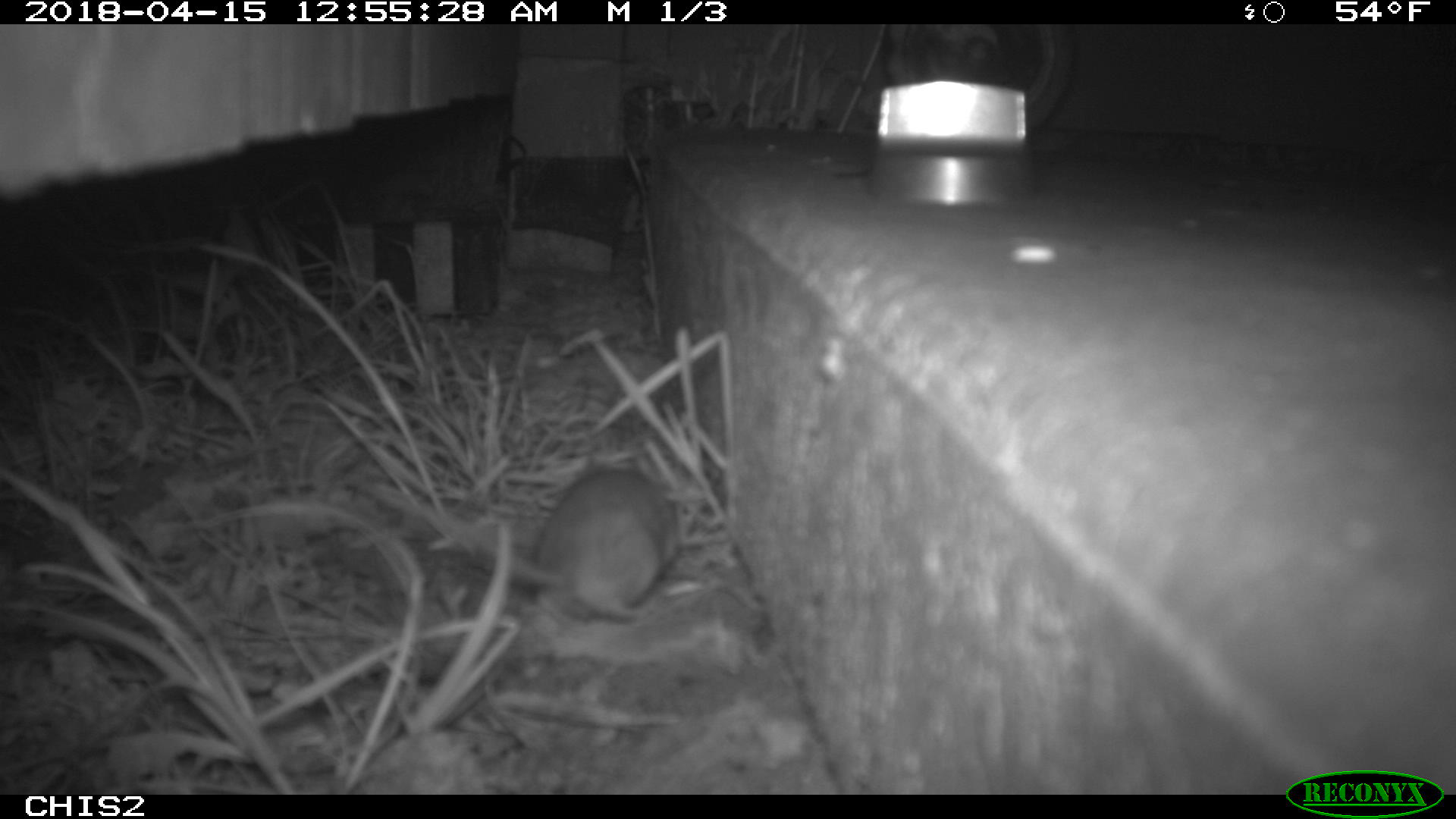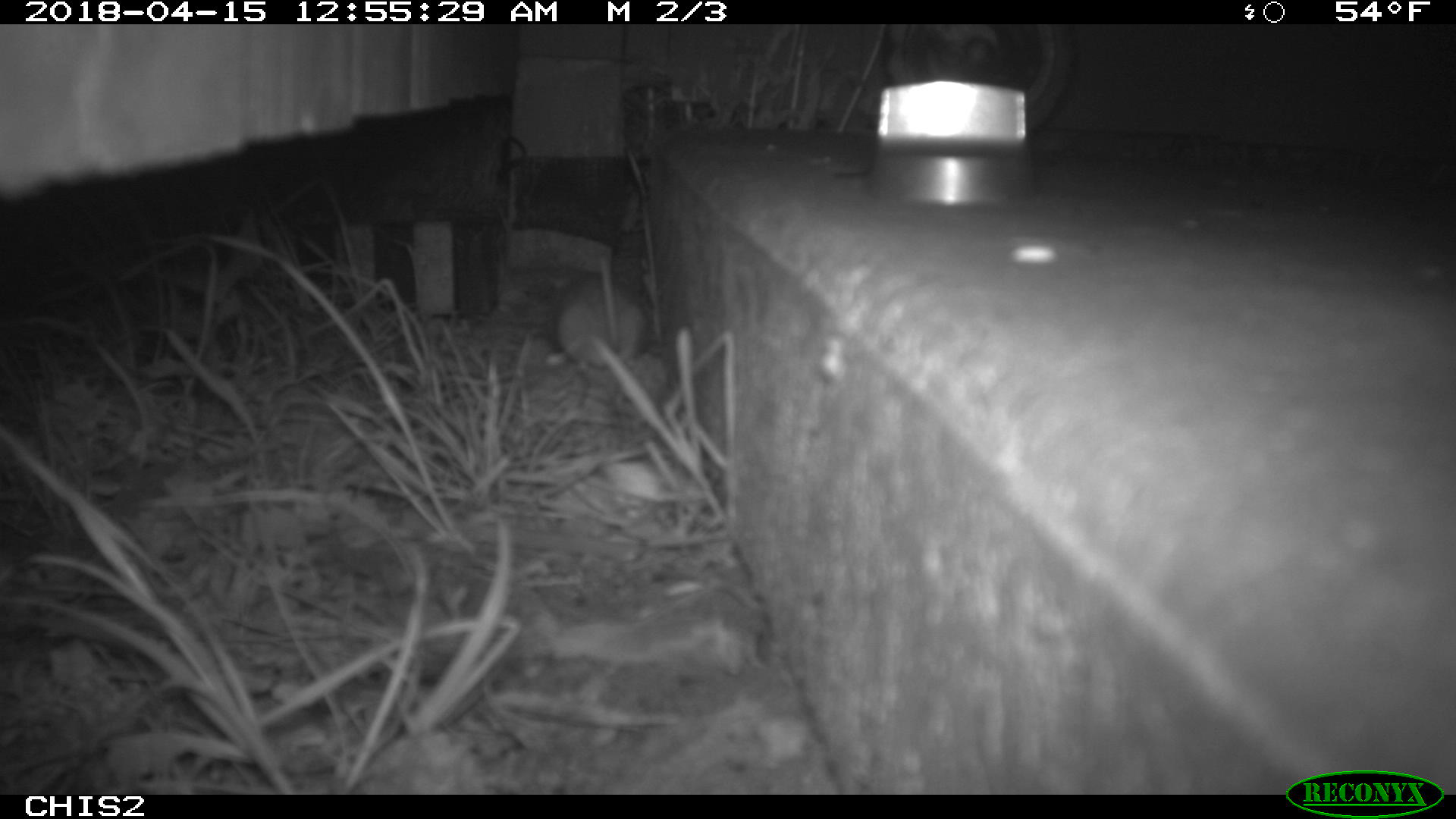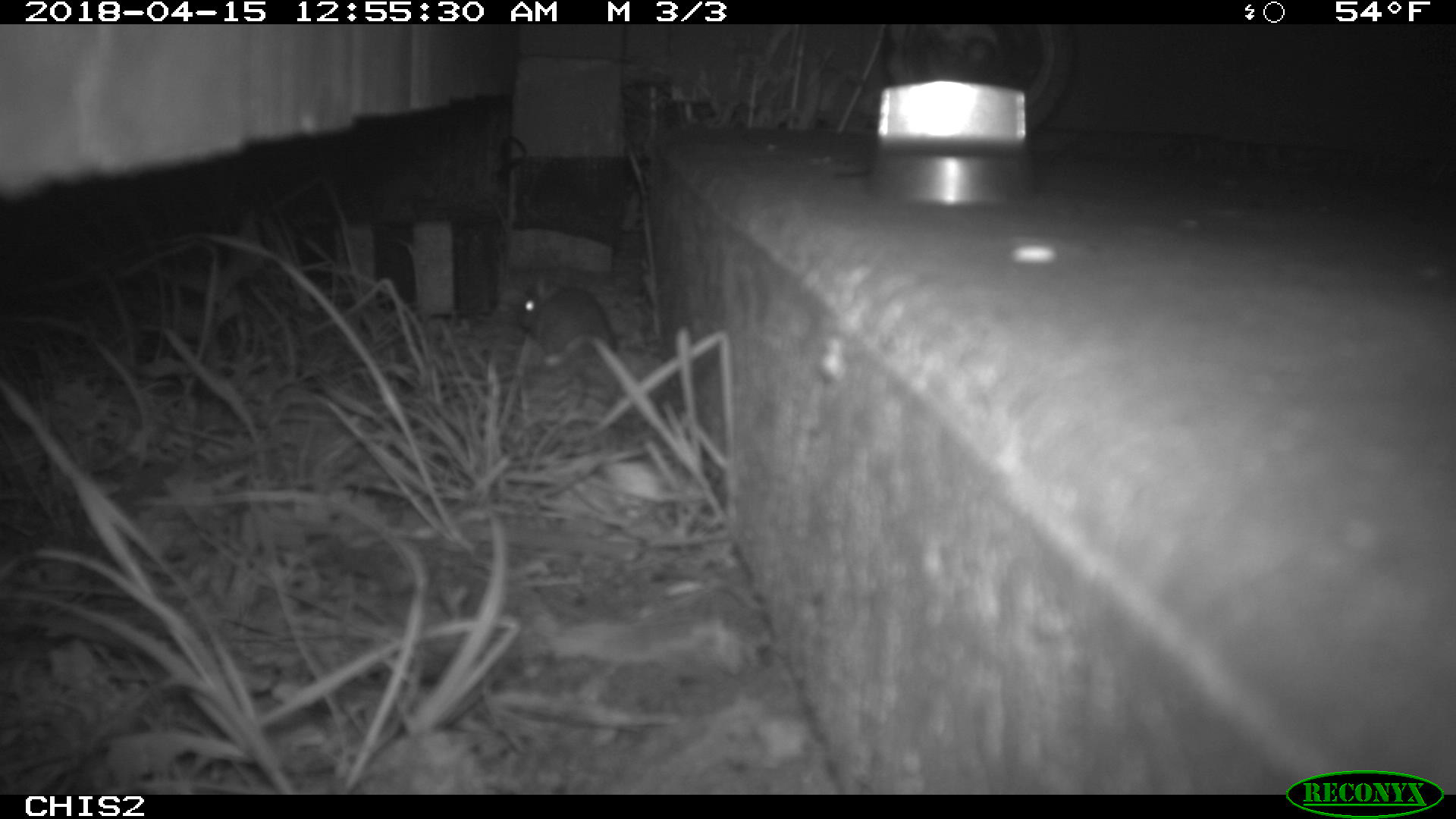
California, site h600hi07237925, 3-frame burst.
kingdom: Animalia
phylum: Chordata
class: Mammalia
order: Rodentia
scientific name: Rodentia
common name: rodent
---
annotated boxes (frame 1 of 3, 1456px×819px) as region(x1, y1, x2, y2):
rodent: region(507, 449, 682, 621)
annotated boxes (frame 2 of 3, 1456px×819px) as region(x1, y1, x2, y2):
rodent: region(546, 258, 644, 363)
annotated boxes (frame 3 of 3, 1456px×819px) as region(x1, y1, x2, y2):
rodent: region(516, 270, 621, 353)